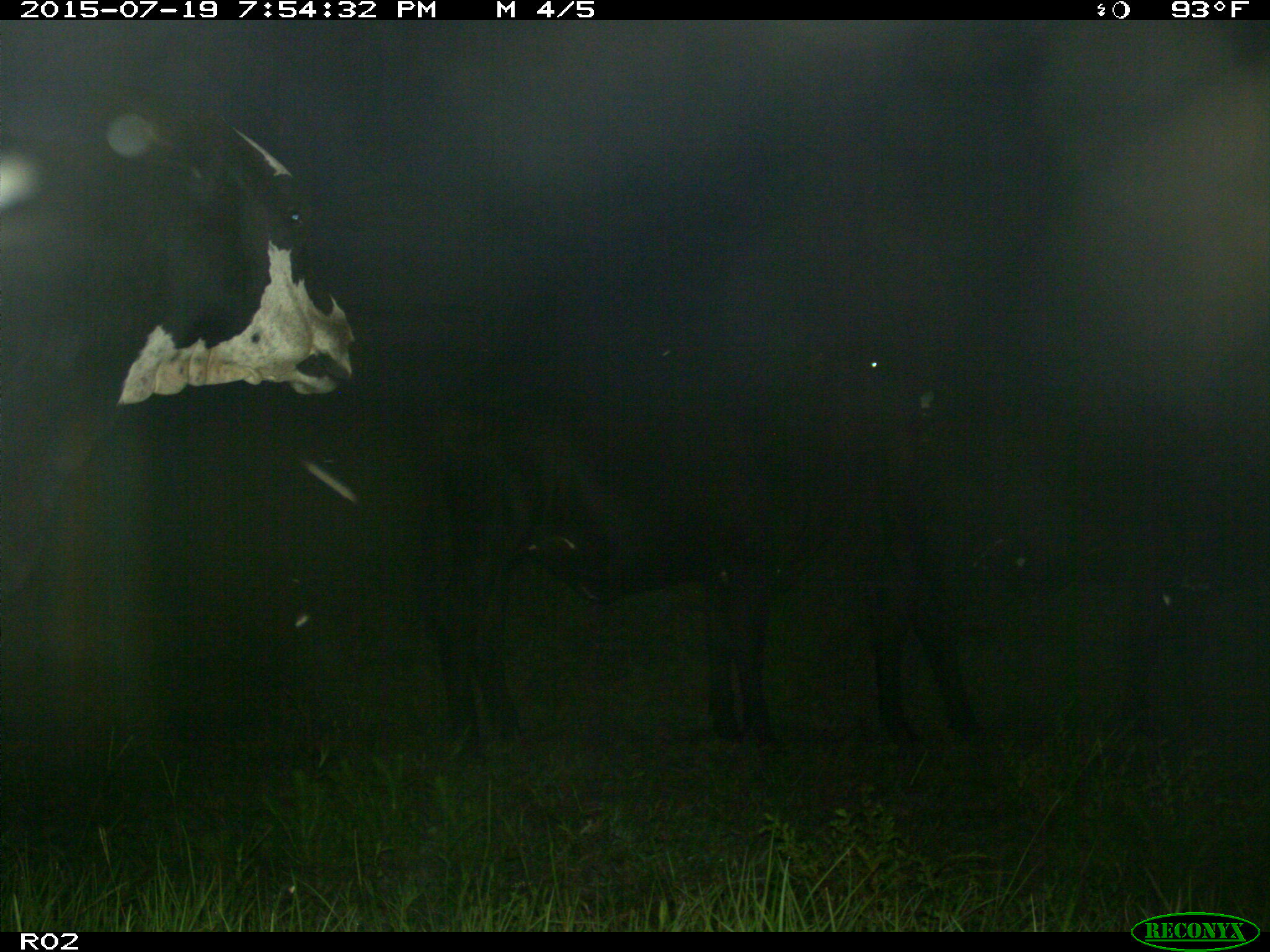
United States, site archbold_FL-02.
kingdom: Animalia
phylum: Chordata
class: Mammalia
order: Artiodactyla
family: Bovidae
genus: Bos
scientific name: Bos taurus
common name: domestic cow